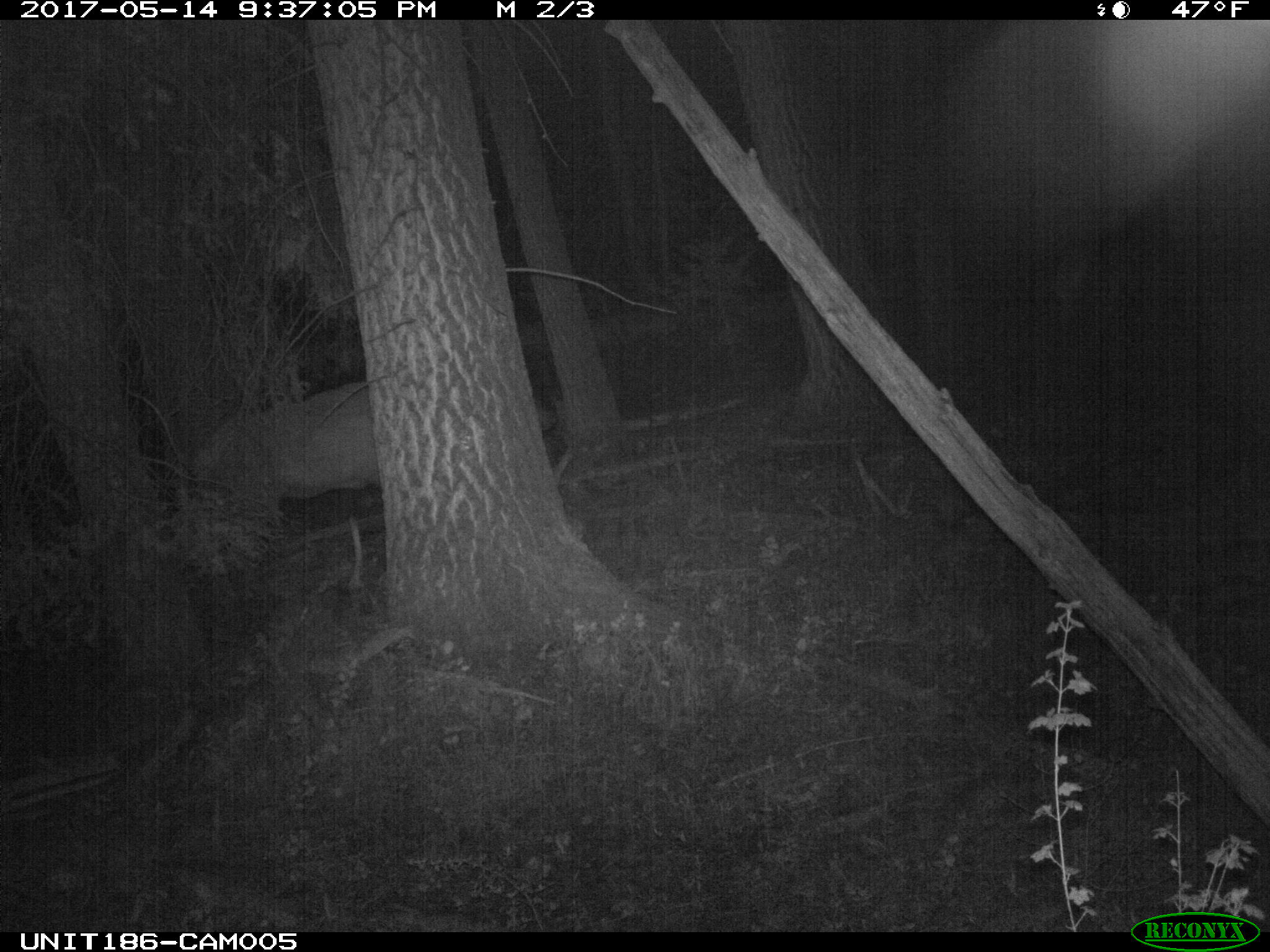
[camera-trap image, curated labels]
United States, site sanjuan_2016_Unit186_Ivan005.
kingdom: Animalia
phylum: Chordata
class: Mammalia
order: Artiodactyla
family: Cervidae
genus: Cervus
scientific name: Cervus elaphus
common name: red deer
Cervus elaphus (red deer).